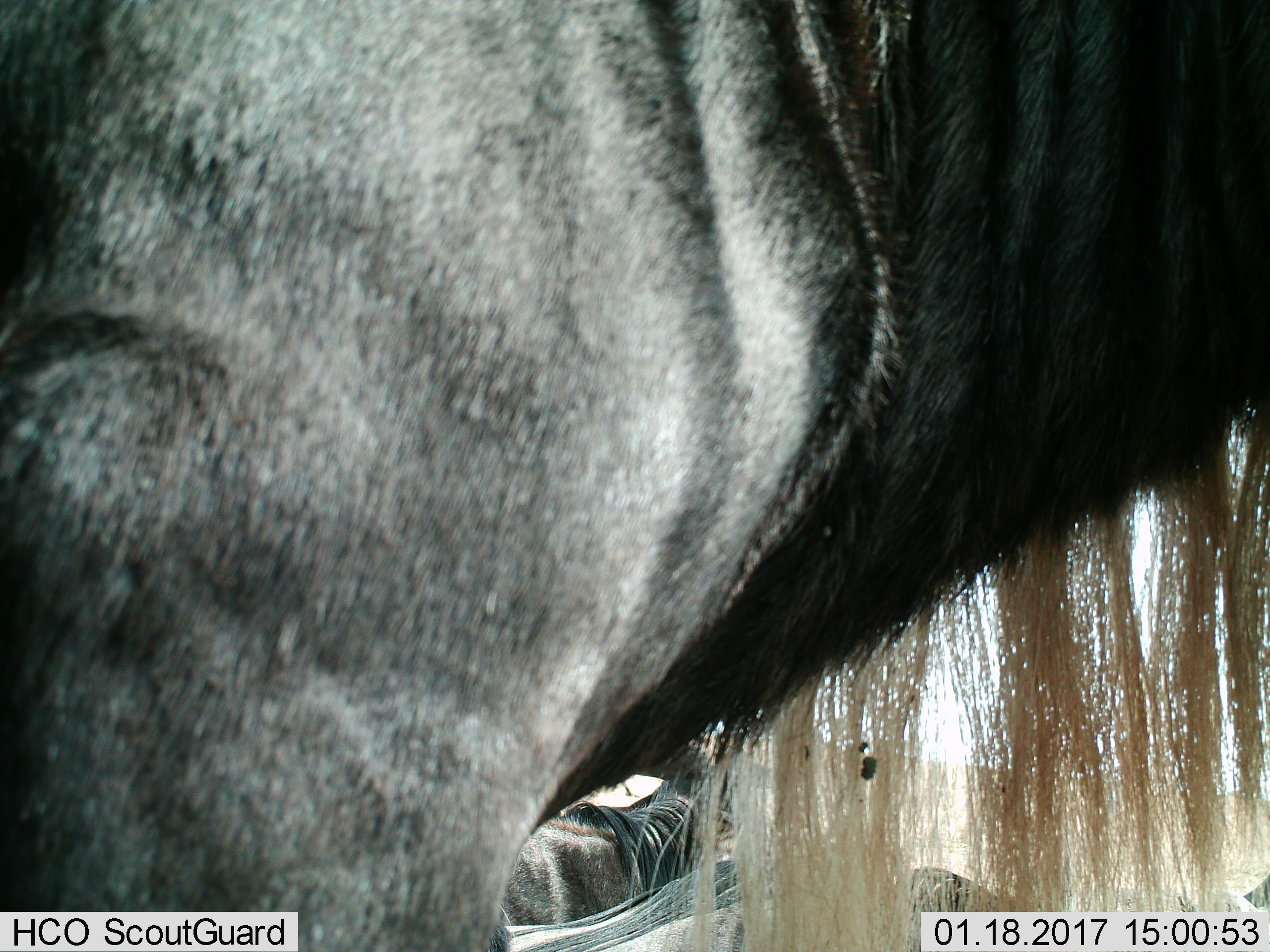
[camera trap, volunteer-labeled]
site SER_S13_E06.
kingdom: Animalia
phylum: Chordata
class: Mammalia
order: Artiodactyla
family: Bovidae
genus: Connochaetes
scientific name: Connochaetes taurinus taurinus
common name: blue wildebeest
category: wildebeestblue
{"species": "wildebeestblue (blue wildebeest) (Connochaetes taurinus taurinus)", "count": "2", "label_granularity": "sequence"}